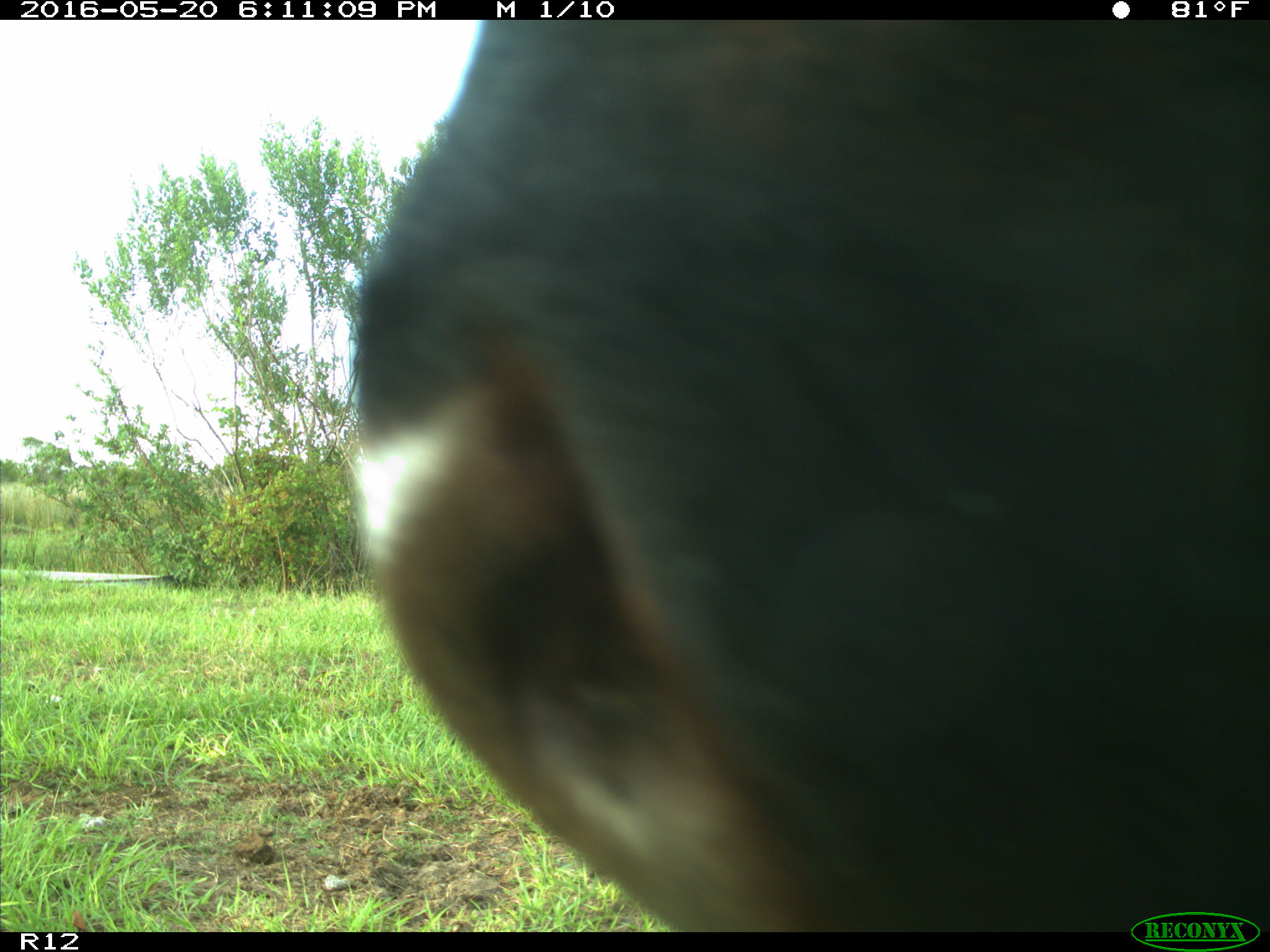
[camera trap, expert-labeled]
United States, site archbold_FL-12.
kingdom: Animalia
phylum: Chordata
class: Mammalia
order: Artiodactyla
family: Bovidae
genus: Bos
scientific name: Bos taurus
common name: domestic cow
Bos taurus (domestic cow).